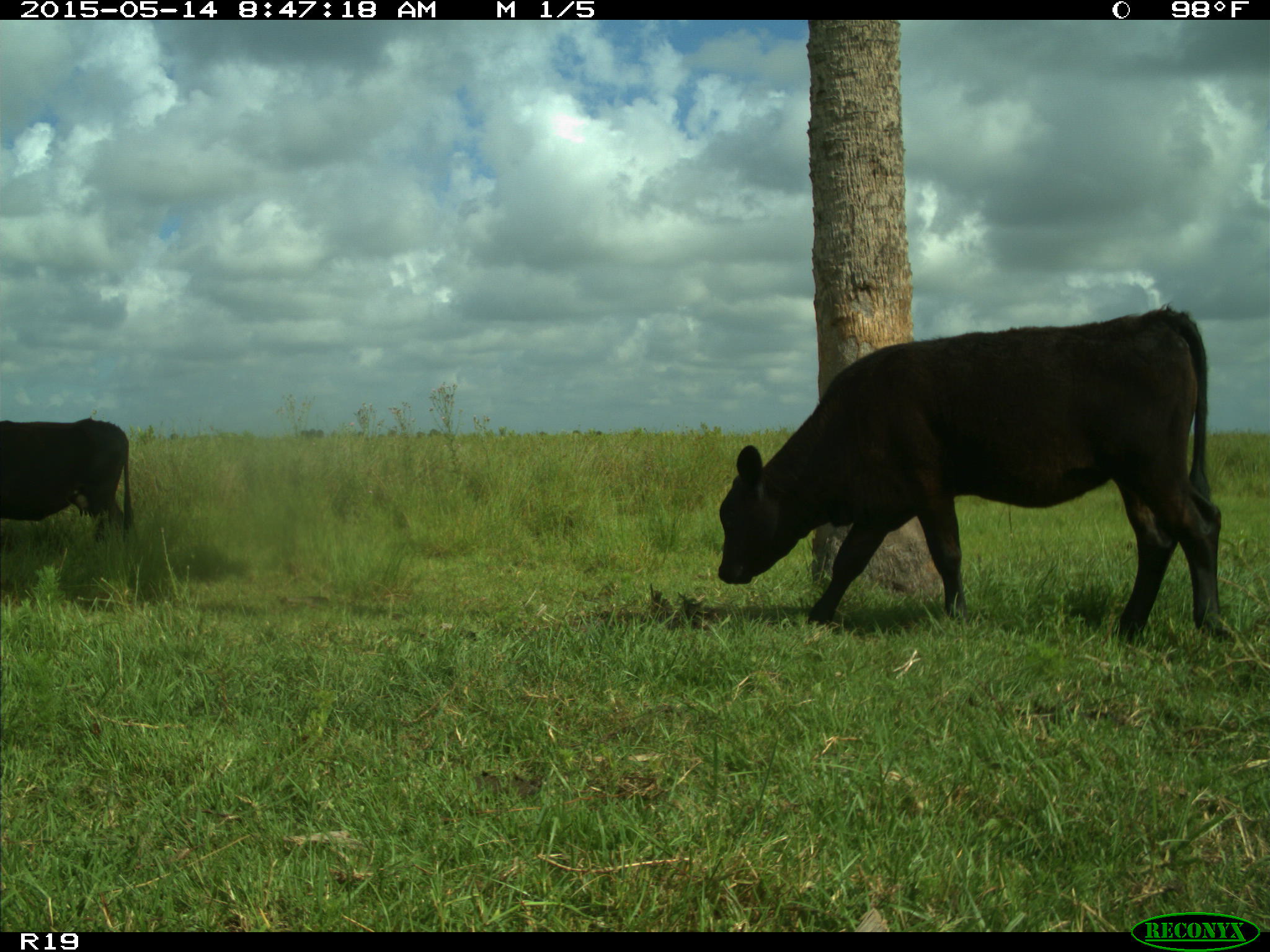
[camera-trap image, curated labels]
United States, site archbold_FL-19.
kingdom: Animalia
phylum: Chordata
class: Mammalia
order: Artiodactyla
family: Bovidae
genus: Bos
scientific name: Bos taurus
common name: domestic cow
Bos taurus (domestic cow).